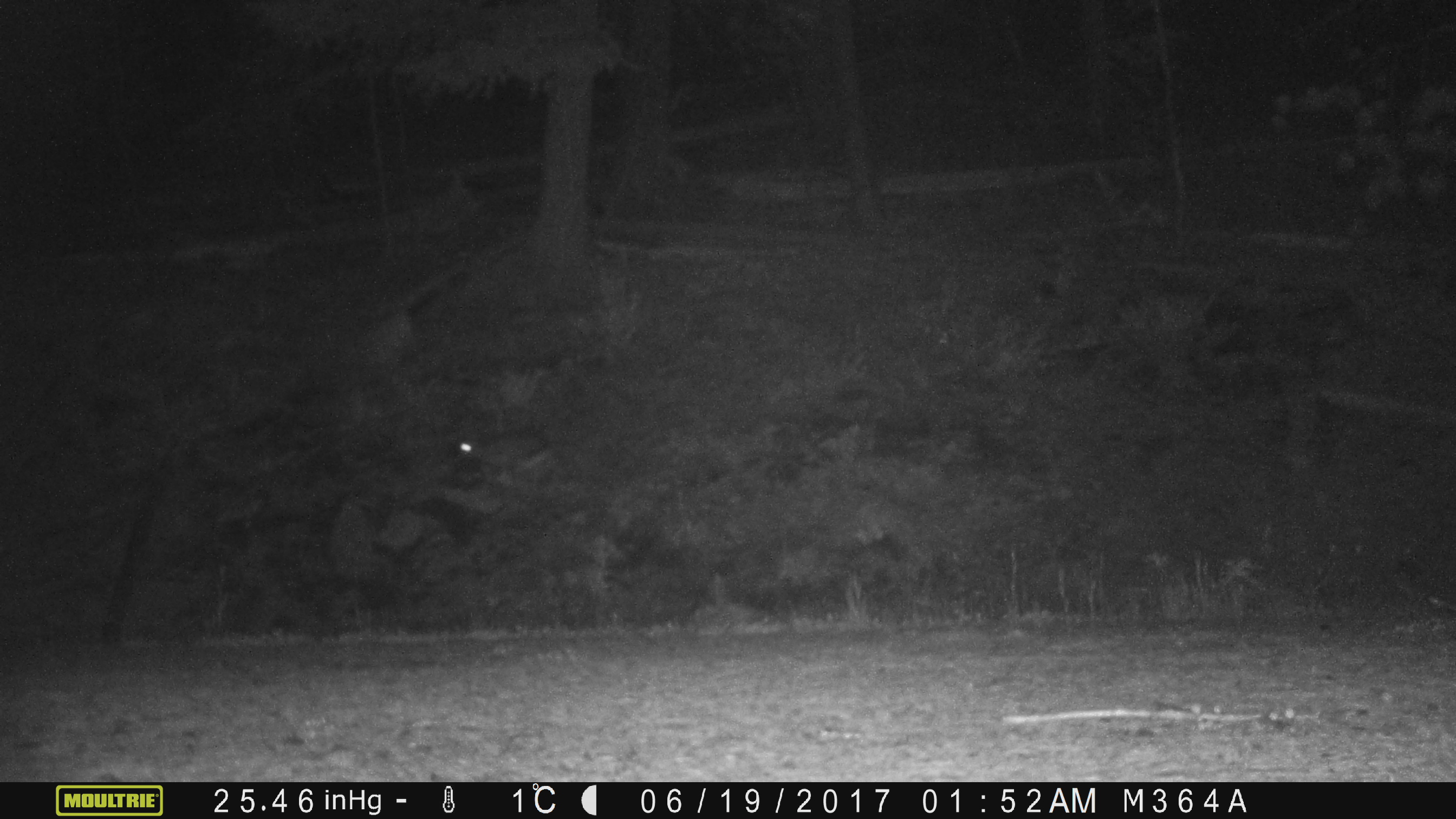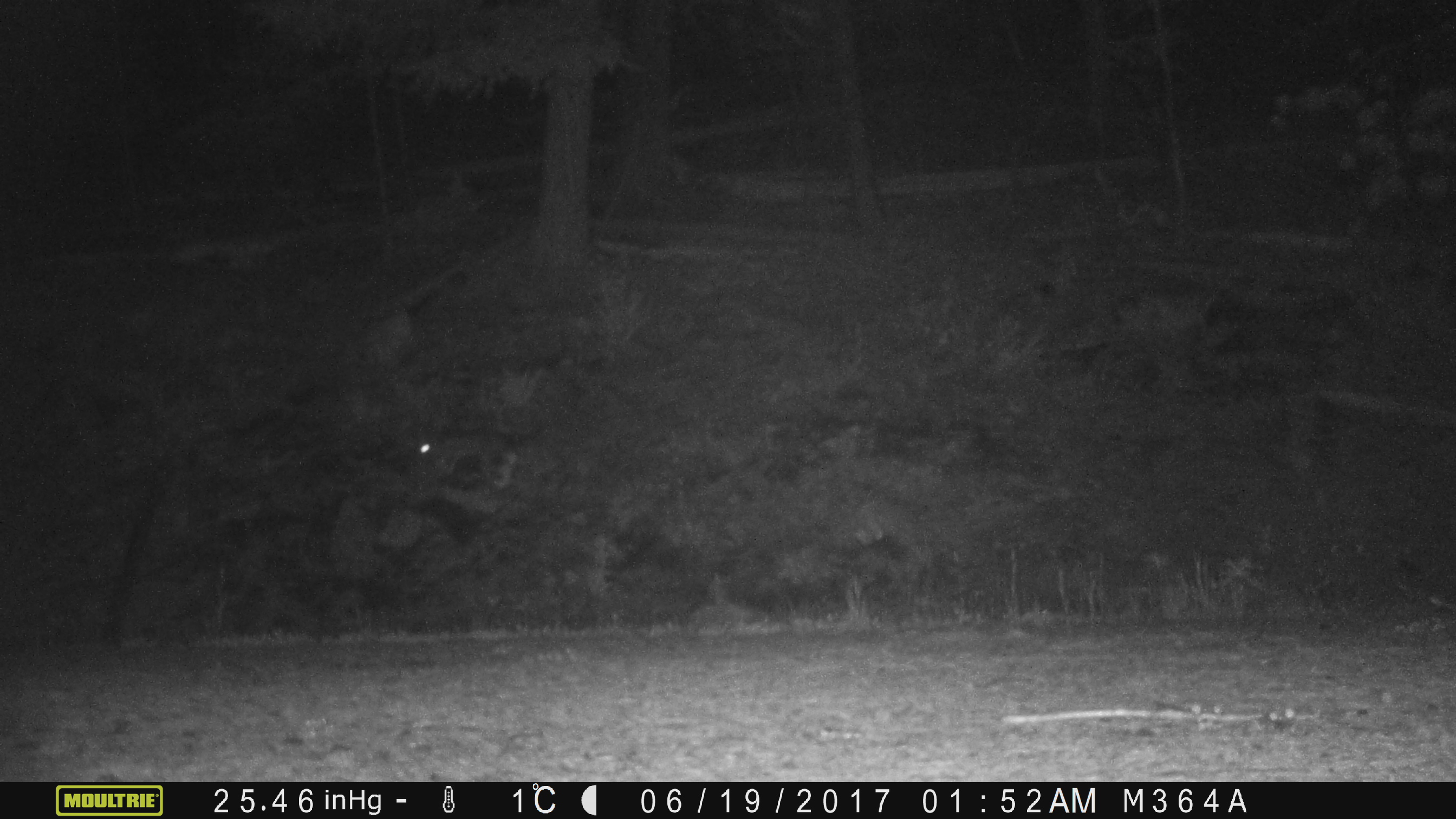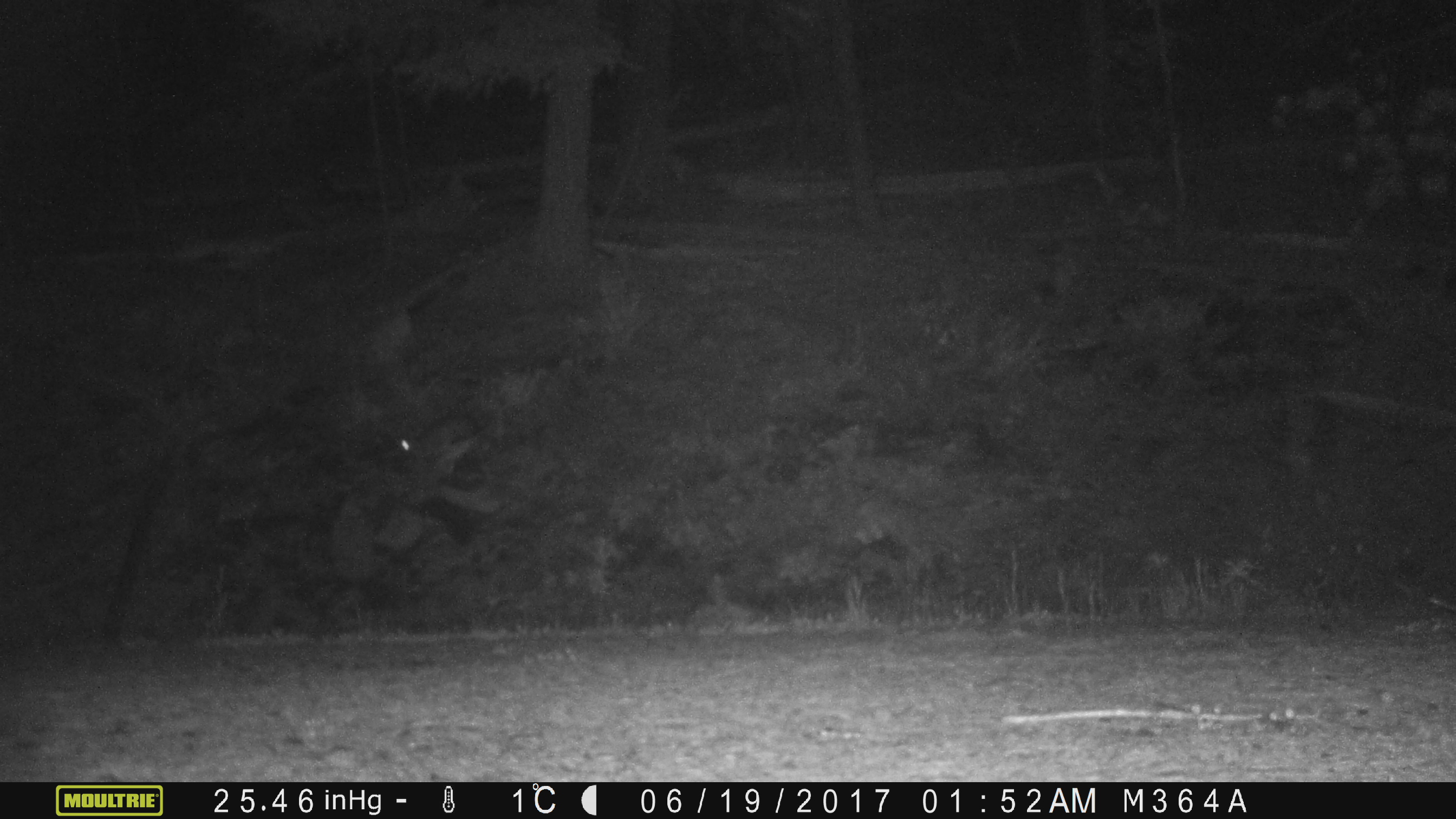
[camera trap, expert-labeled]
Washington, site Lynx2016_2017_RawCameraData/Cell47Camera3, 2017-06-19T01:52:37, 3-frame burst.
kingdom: Animalia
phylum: Chordata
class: Mammalia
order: Lagomorpha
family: Leporidae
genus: Lepus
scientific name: Lepus americanus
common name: snowshoe hare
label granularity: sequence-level